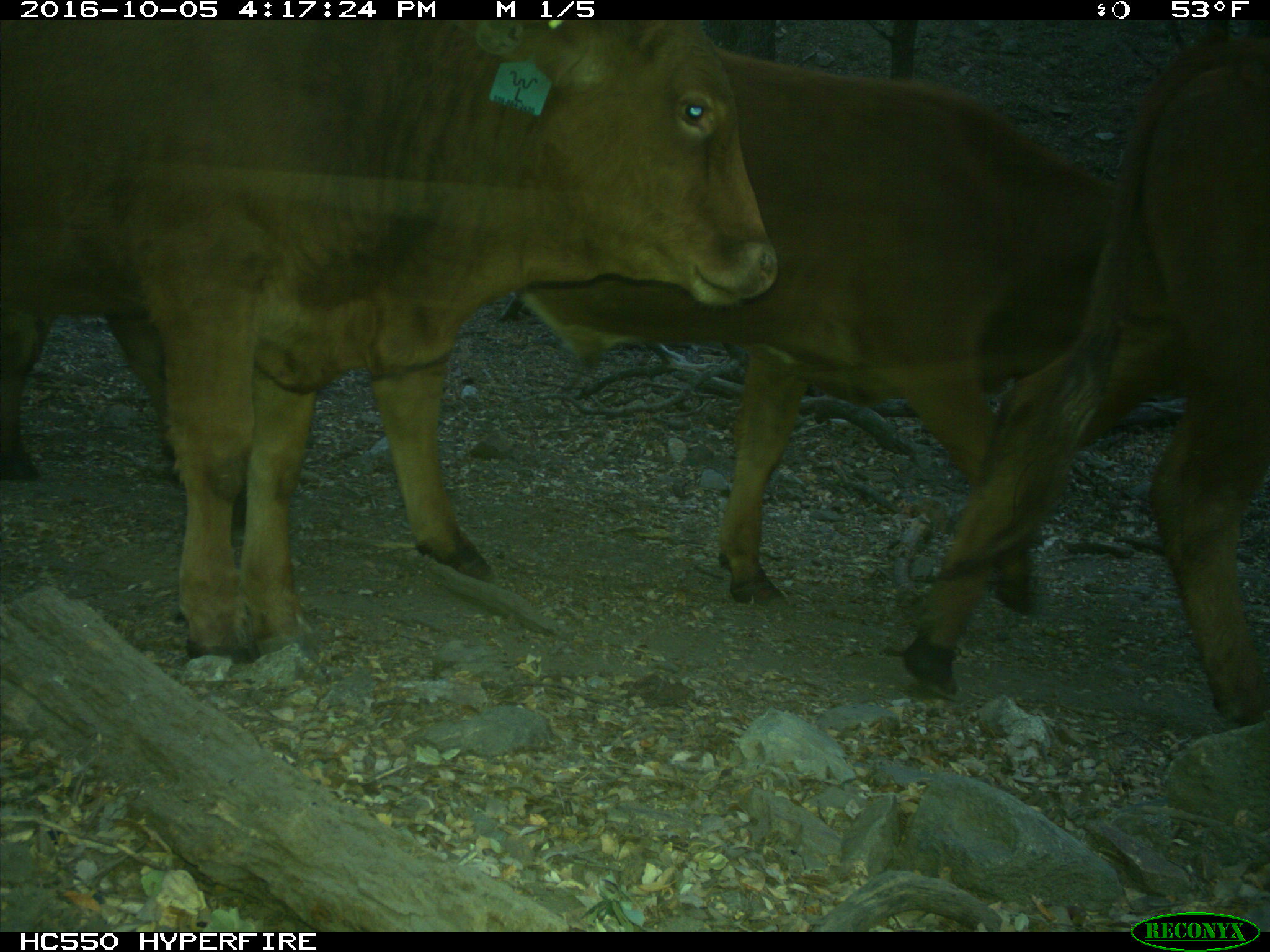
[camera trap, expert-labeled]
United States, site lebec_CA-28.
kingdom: Animalia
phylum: Chordata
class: Mammalia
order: Artiodactyla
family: Bovidae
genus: Bos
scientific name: Bos taurus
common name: domestic cow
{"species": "Bos taurus (domestic cow)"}